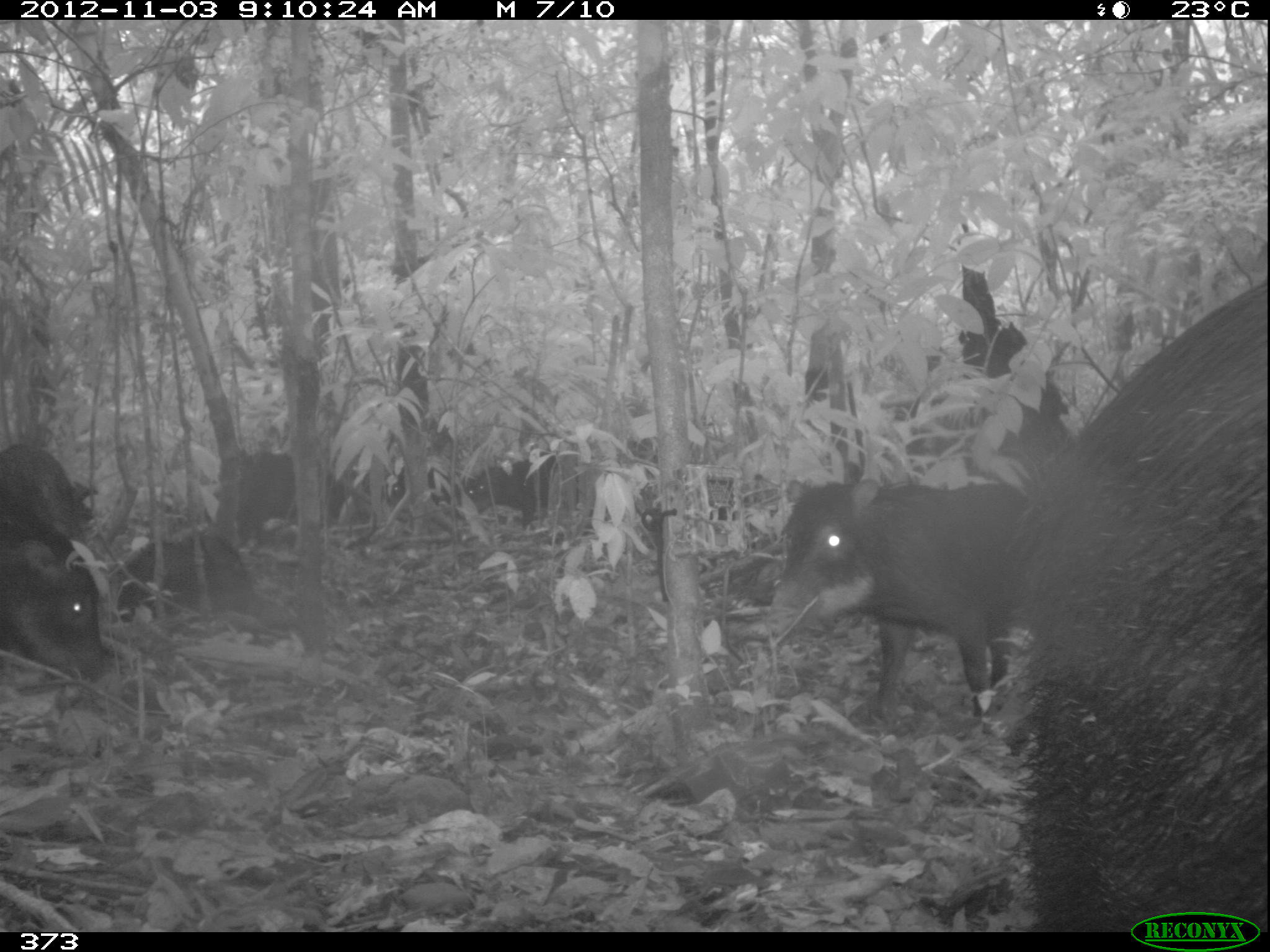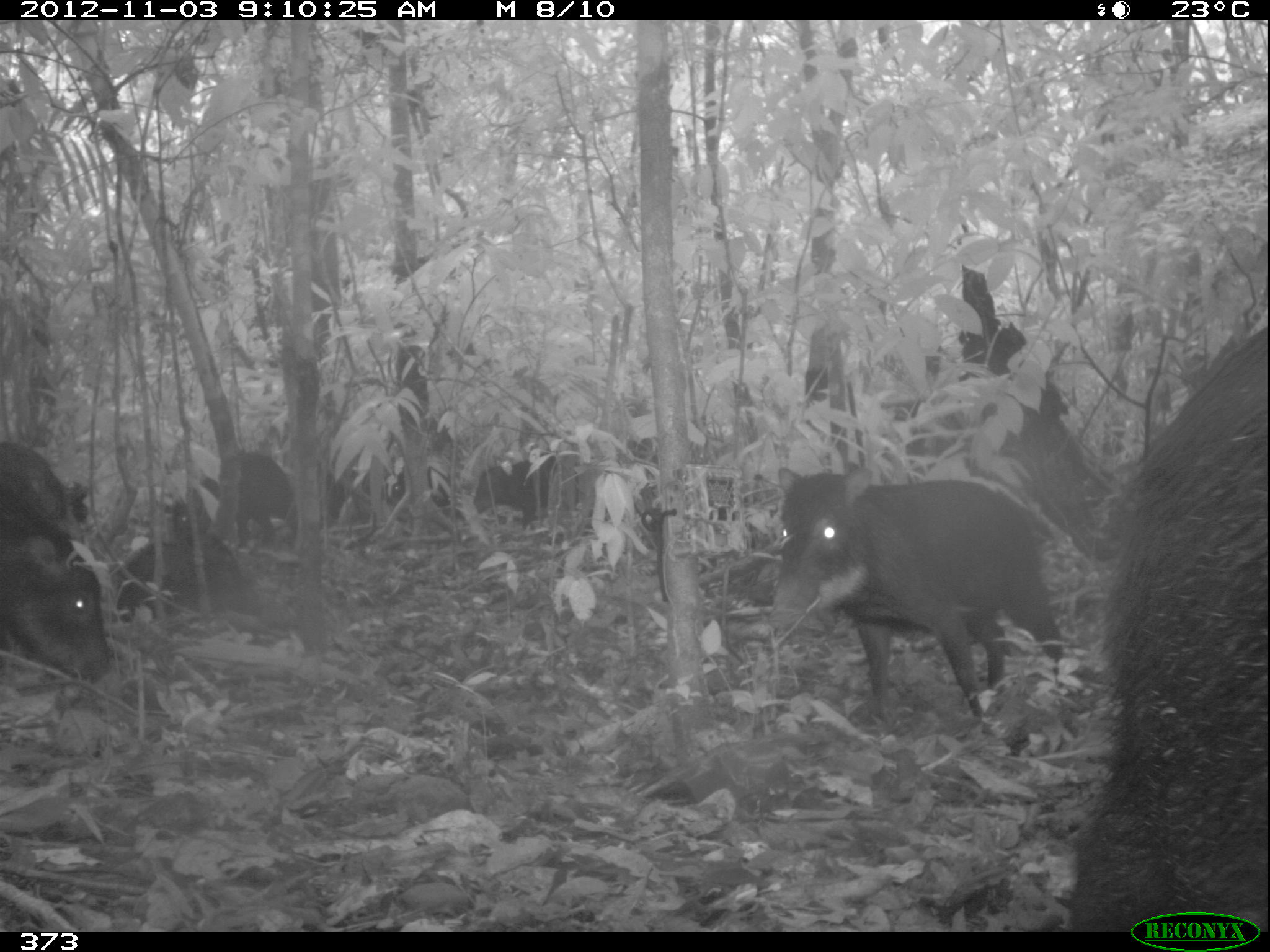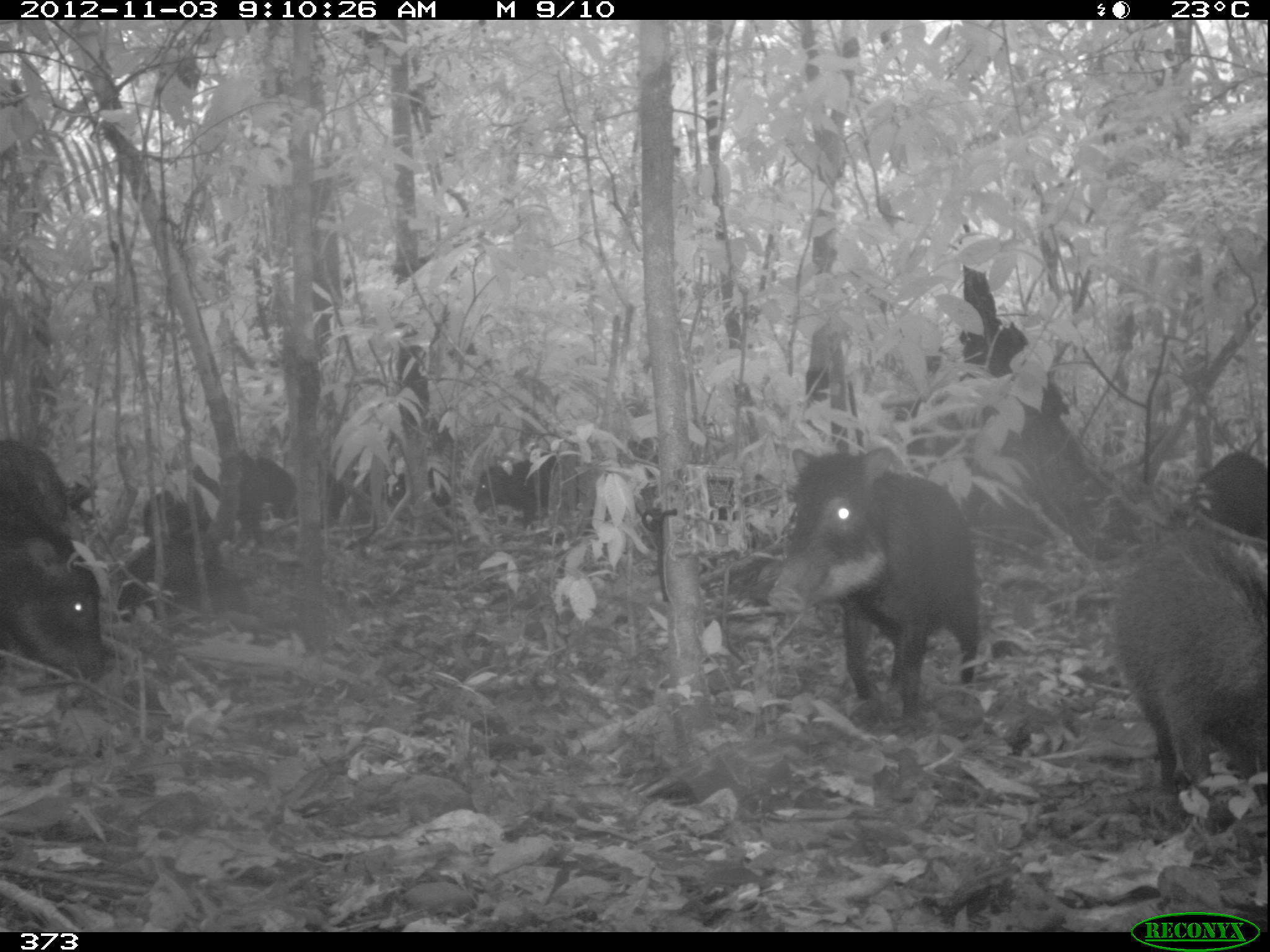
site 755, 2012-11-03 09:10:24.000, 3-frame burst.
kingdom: Animalia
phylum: Chordata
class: Mammalia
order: Artiodactyla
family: Tayassuidae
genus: Tayassu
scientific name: Tayassu pecari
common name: white-lipped peccary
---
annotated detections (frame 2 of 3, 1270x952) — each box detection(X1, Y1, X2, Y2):
tayassu pecari: detection(1058, 326, 1270, 931); detection(765, 464, 1065, 737); detection(0, 489, 111, 682); detection(109, 532, 256, 624); detection(165, 448, 295, 551); detection(1, 442, 89, 547); detection(472, 450, 578, 530); detection(313, 458, 405, 532)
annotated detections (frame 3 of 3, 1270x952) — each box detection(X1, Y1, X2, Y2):
tayassu pecari: detection(765, 445, 980, 731); detection(1111, 516, 1268, 808); detection(0, 487, 112, 683); detection(141, 449, 267, 555); detection(110, 542, 245, 623); detection(321, 457, 459, 524); detection(1188, 450, 1268, 539); detection(471, 454, 556, 532); detection(1, 436, 68, 525); detection(641, 503, 756, 551); detection(251, 456, 297, 522)